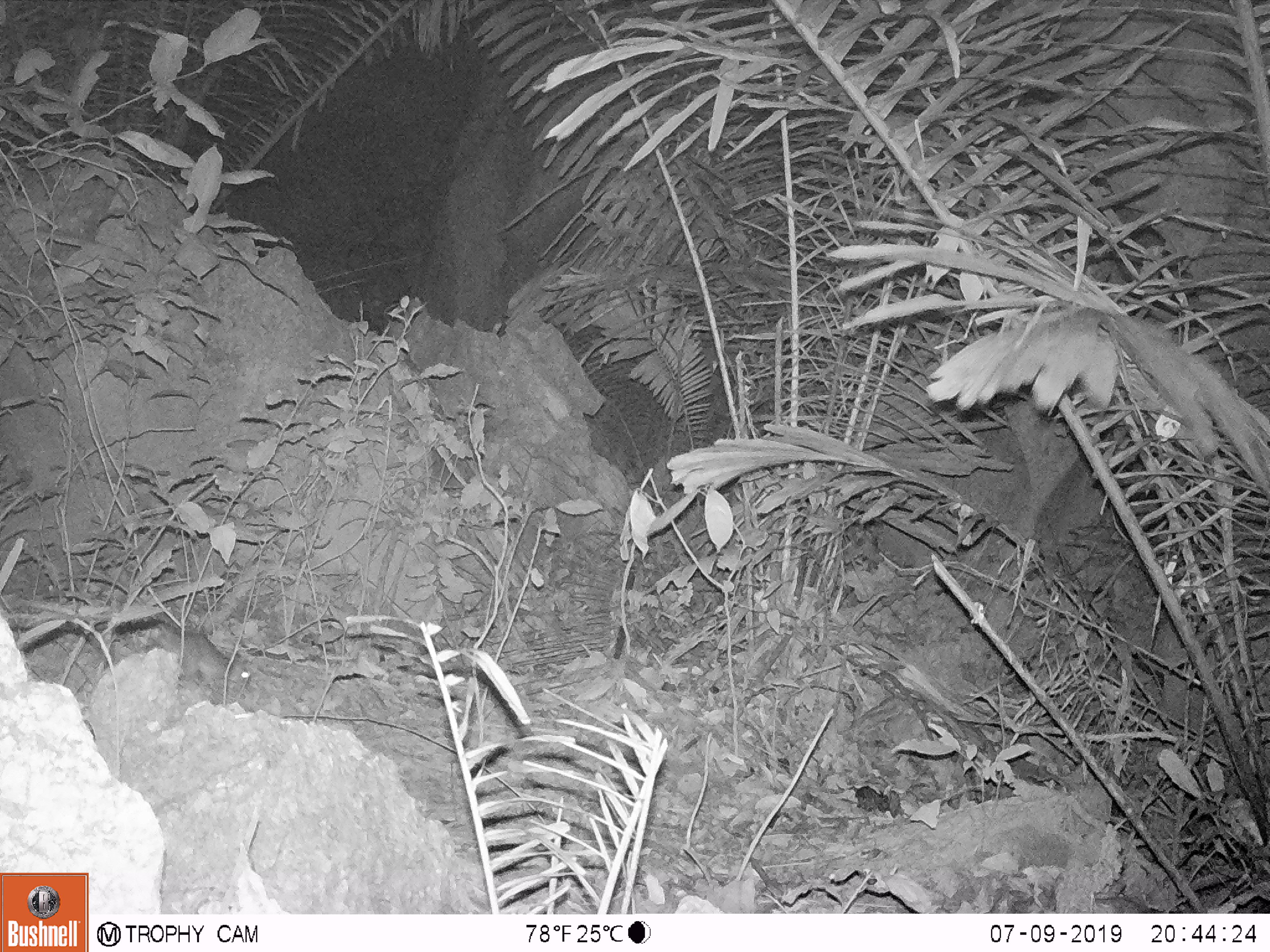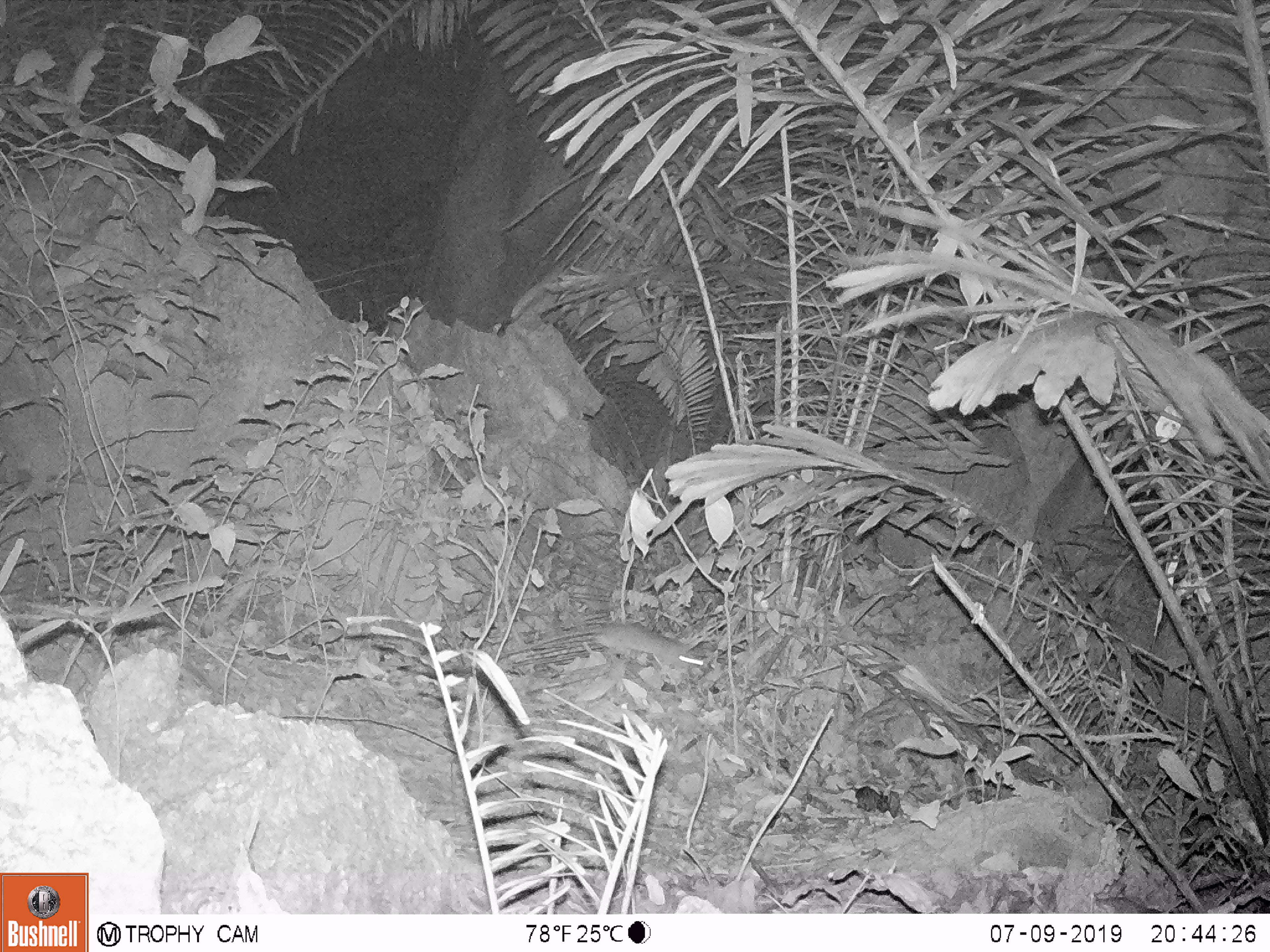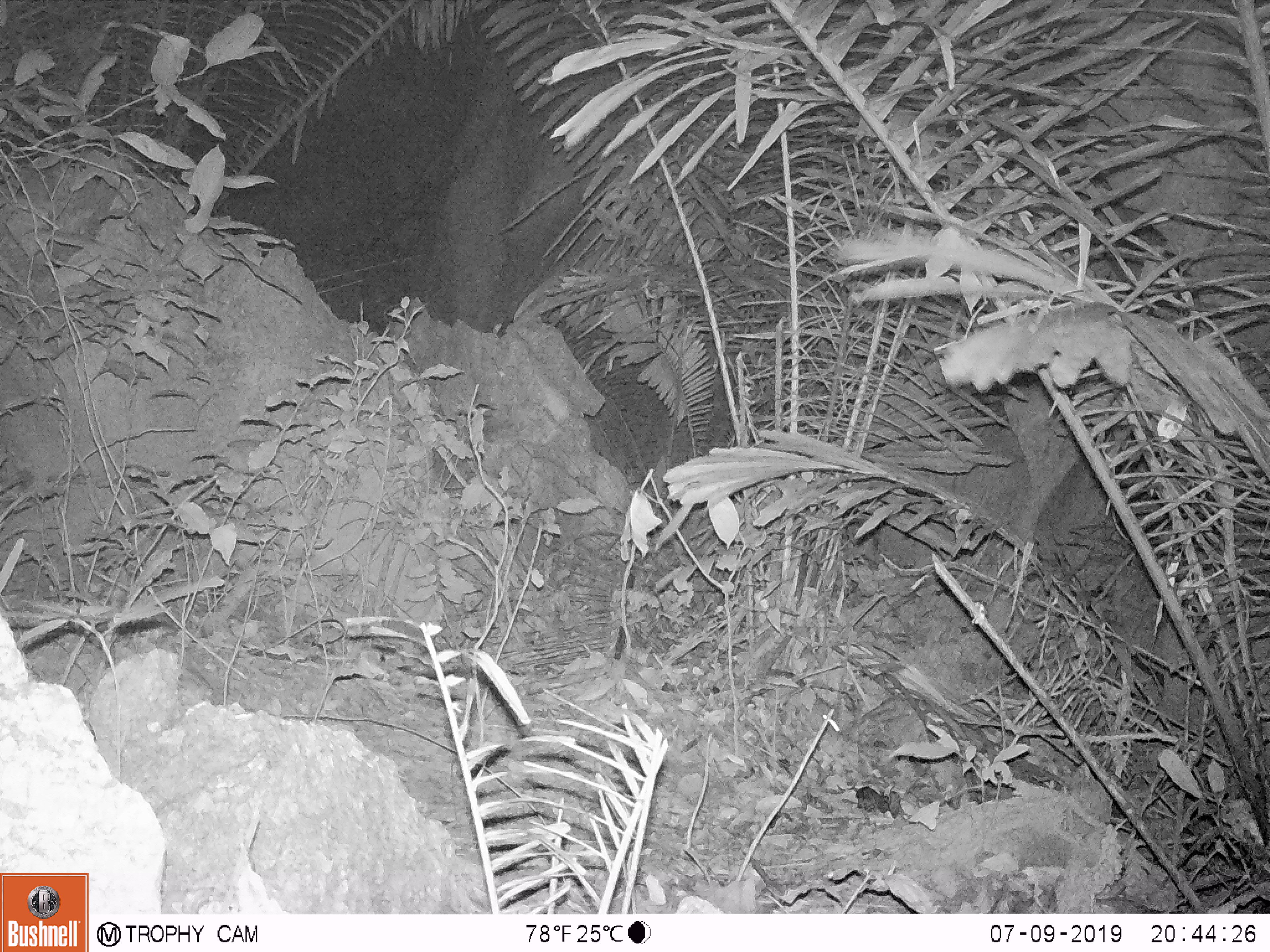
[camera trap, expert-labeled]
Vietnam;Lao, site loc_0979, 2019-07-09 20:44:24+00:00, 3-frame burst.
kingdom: Animalia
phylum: Chordata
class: Mammalia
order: Rodentia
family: Muridae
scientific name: Muridae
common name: old-world mice and rats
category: unidentified murid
Unidentified murid (old-world mice and rats) (Muridae). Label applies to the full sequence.